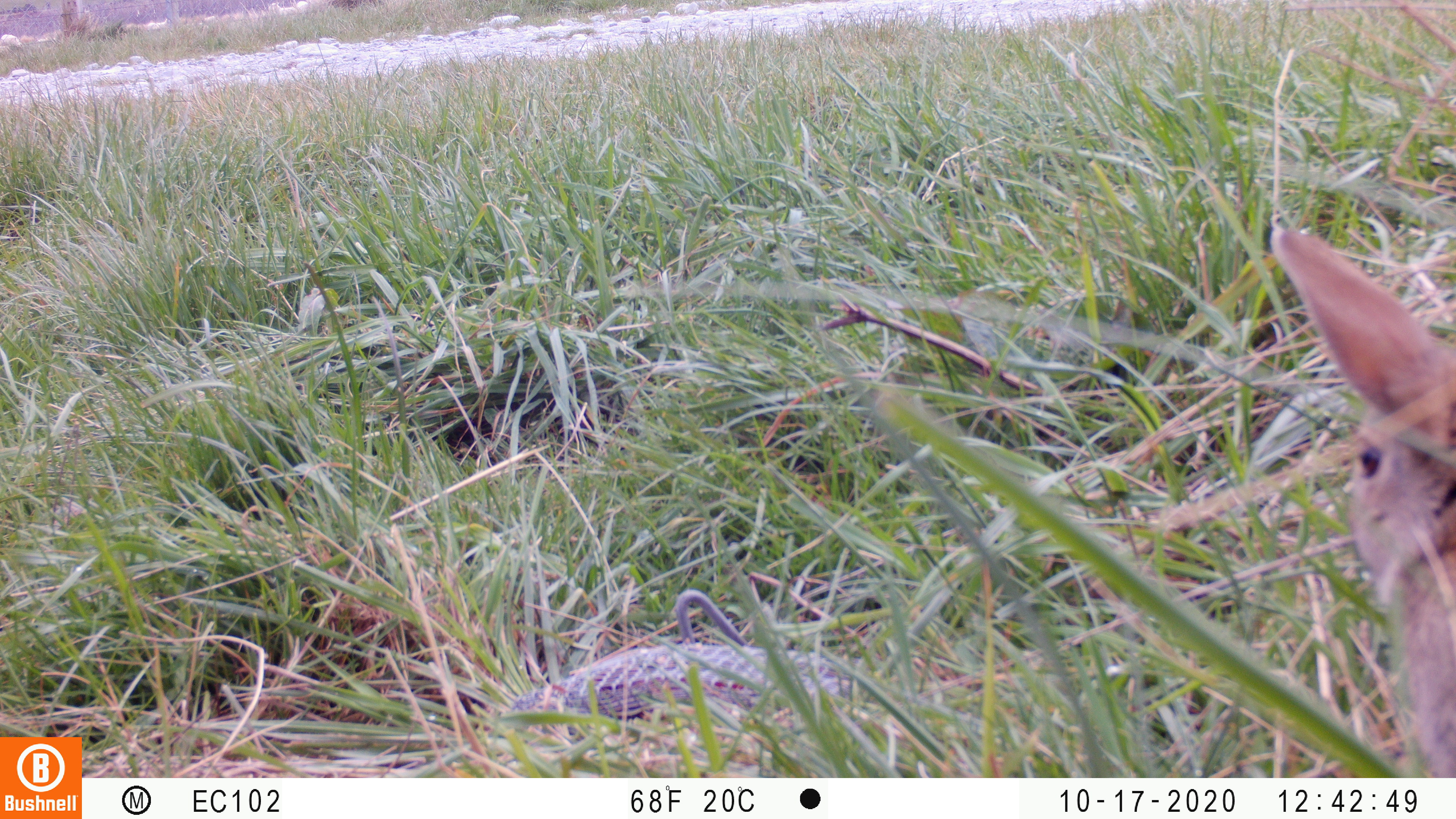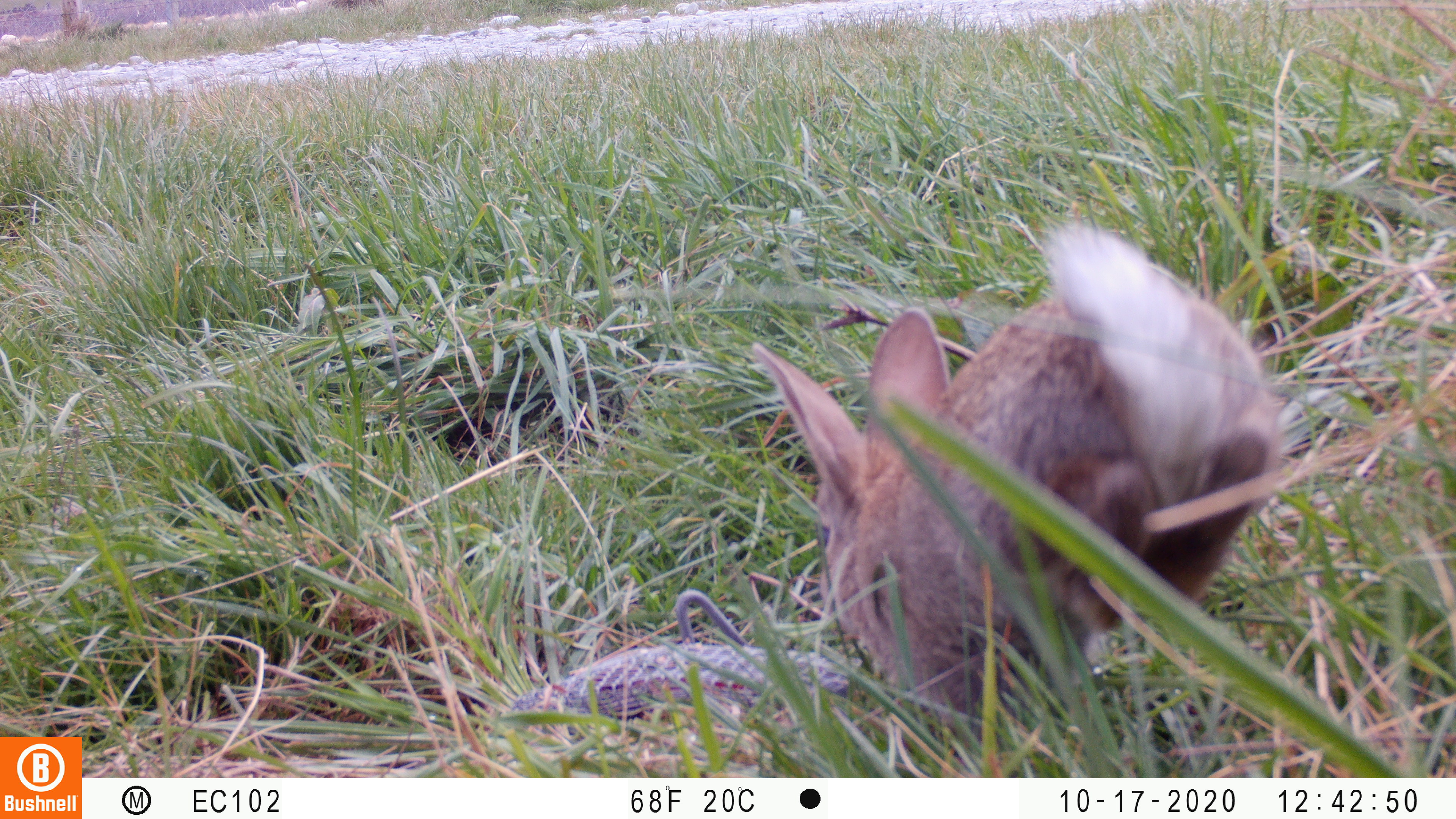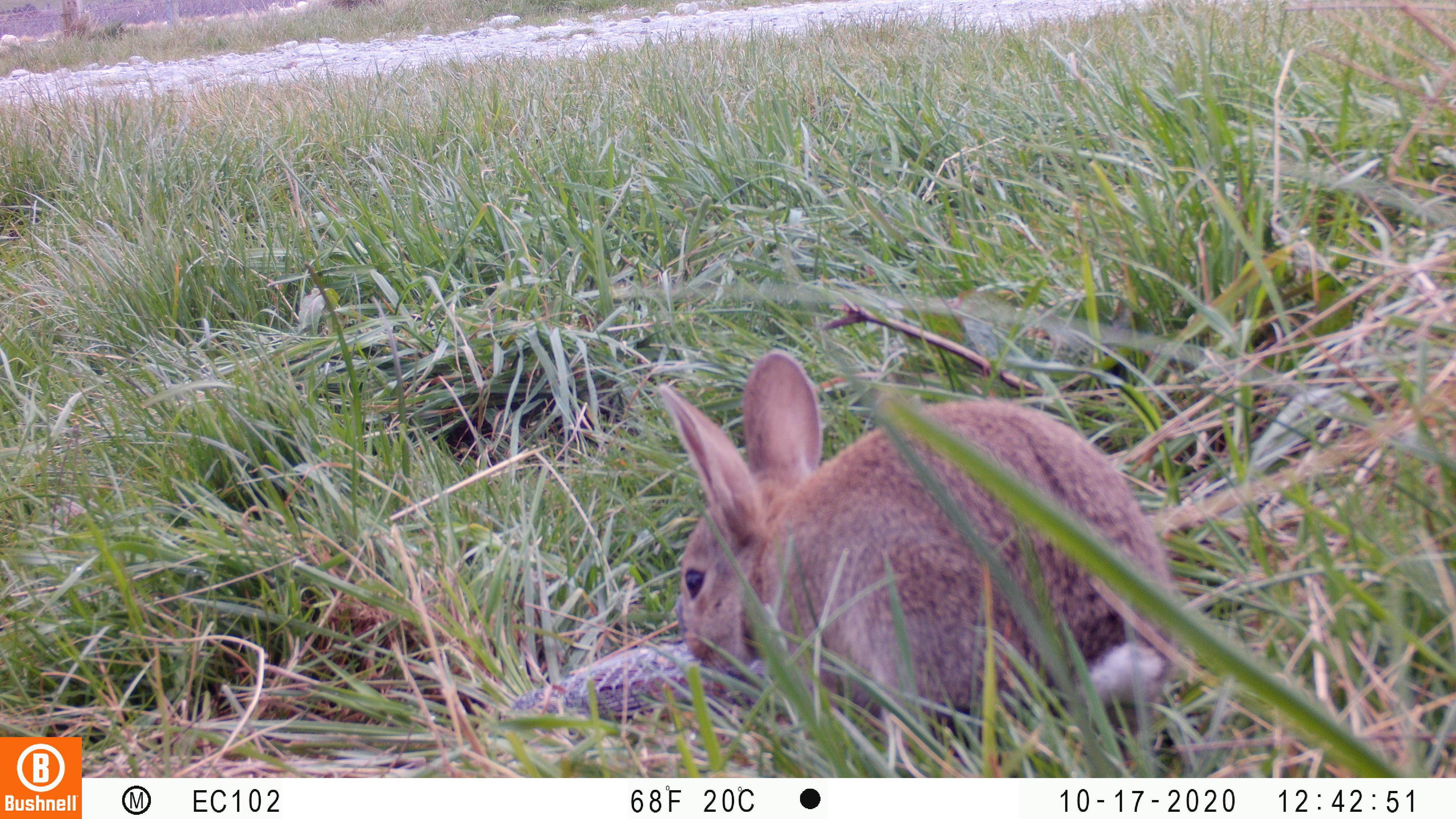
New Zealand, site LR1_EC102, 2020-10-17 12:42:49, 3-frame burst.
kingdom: Animalia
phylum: Chordata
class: Mammalia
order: Lagomorpha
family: Leporidae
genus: Oryctolagus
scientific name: Oryctolagus cuniculus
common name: european rabbit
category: rabbit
Rabbit (european rabbit) (Oryctolagus cuniculus).